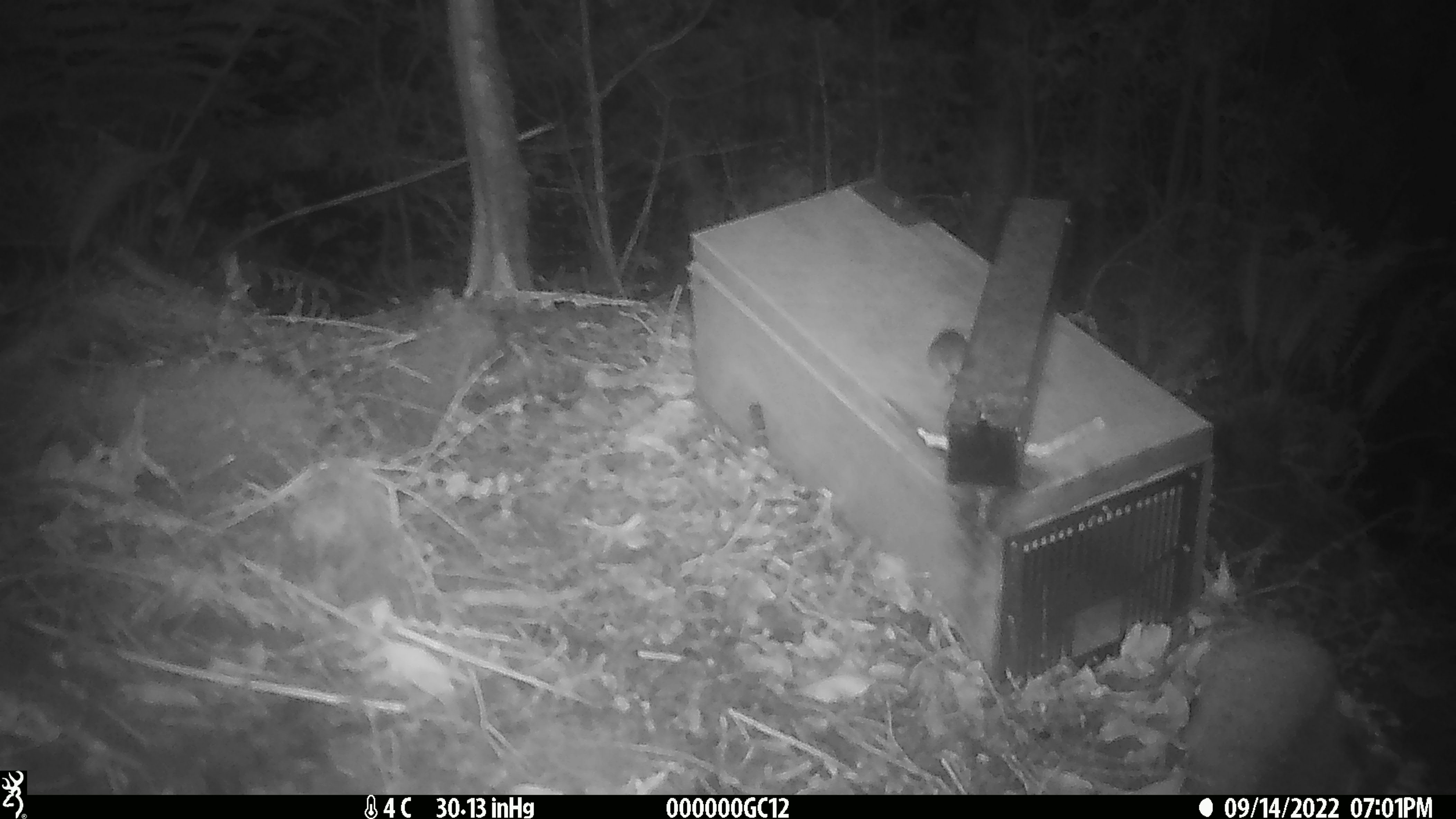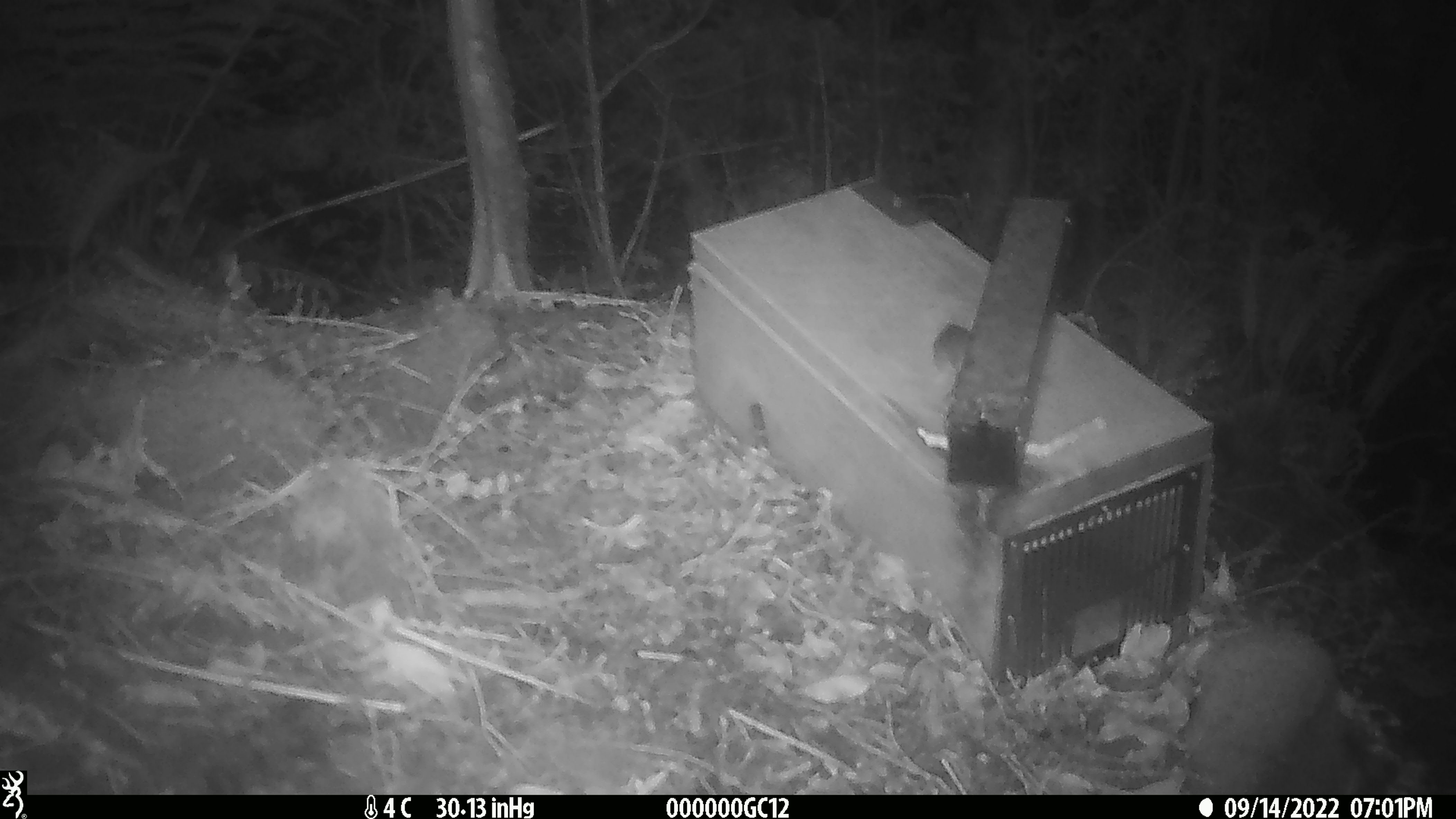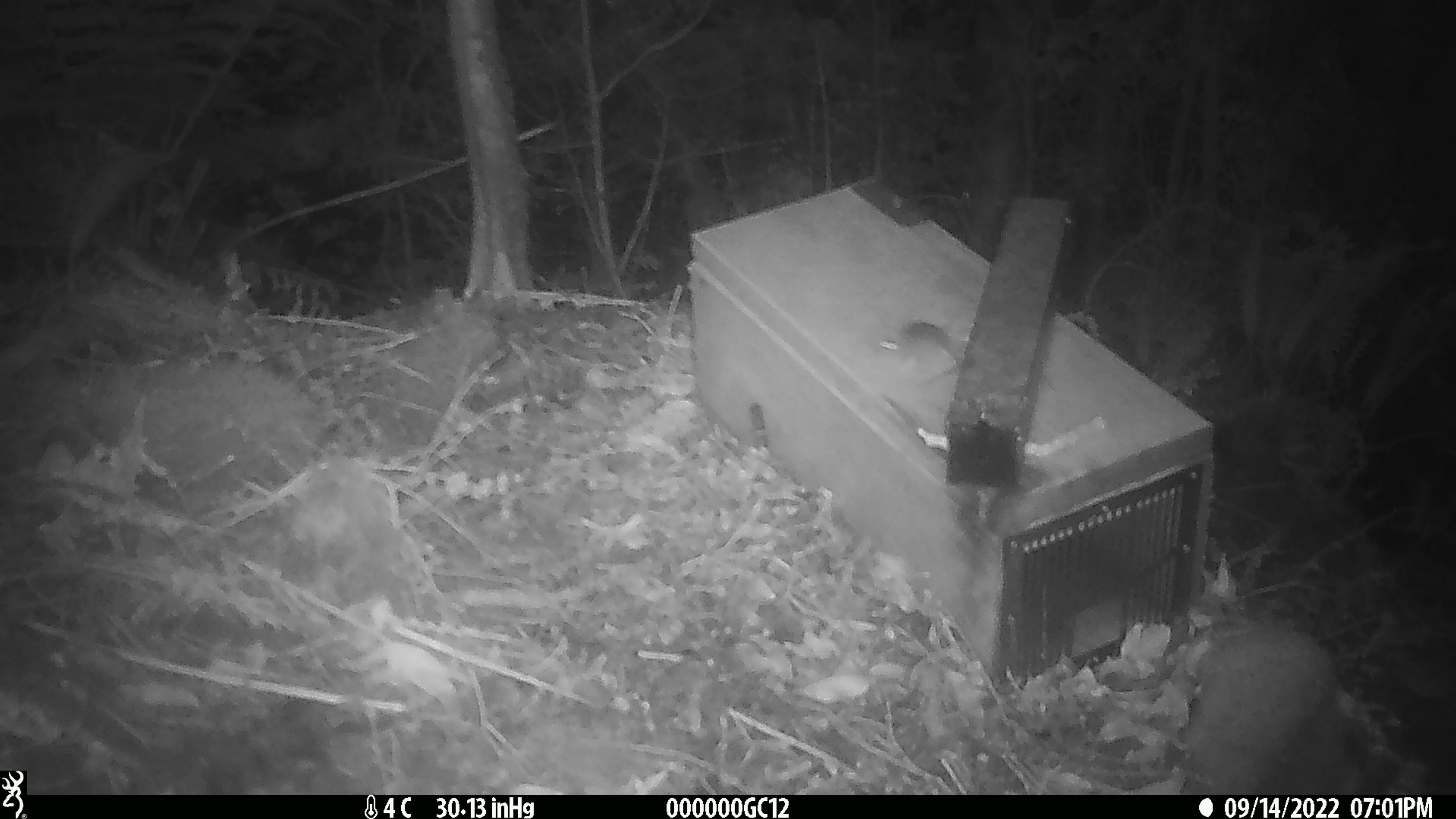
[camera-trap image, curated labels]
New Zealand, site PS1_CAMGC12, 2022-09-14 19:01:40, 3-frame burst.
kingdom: Animalia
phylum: Chordata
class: Mammalia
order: Rodentia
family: Muridae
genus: Mus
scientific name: Mus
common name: mouse